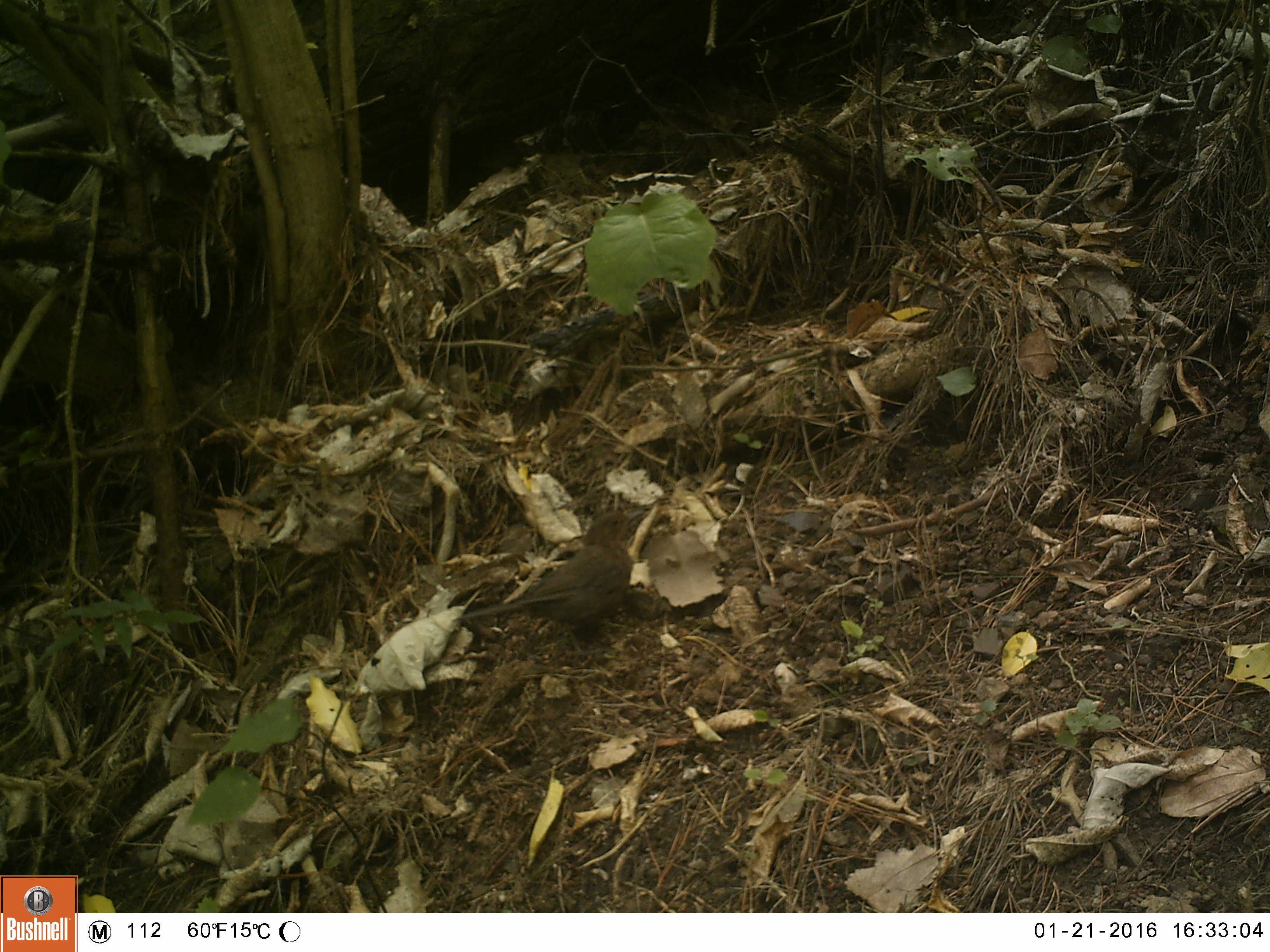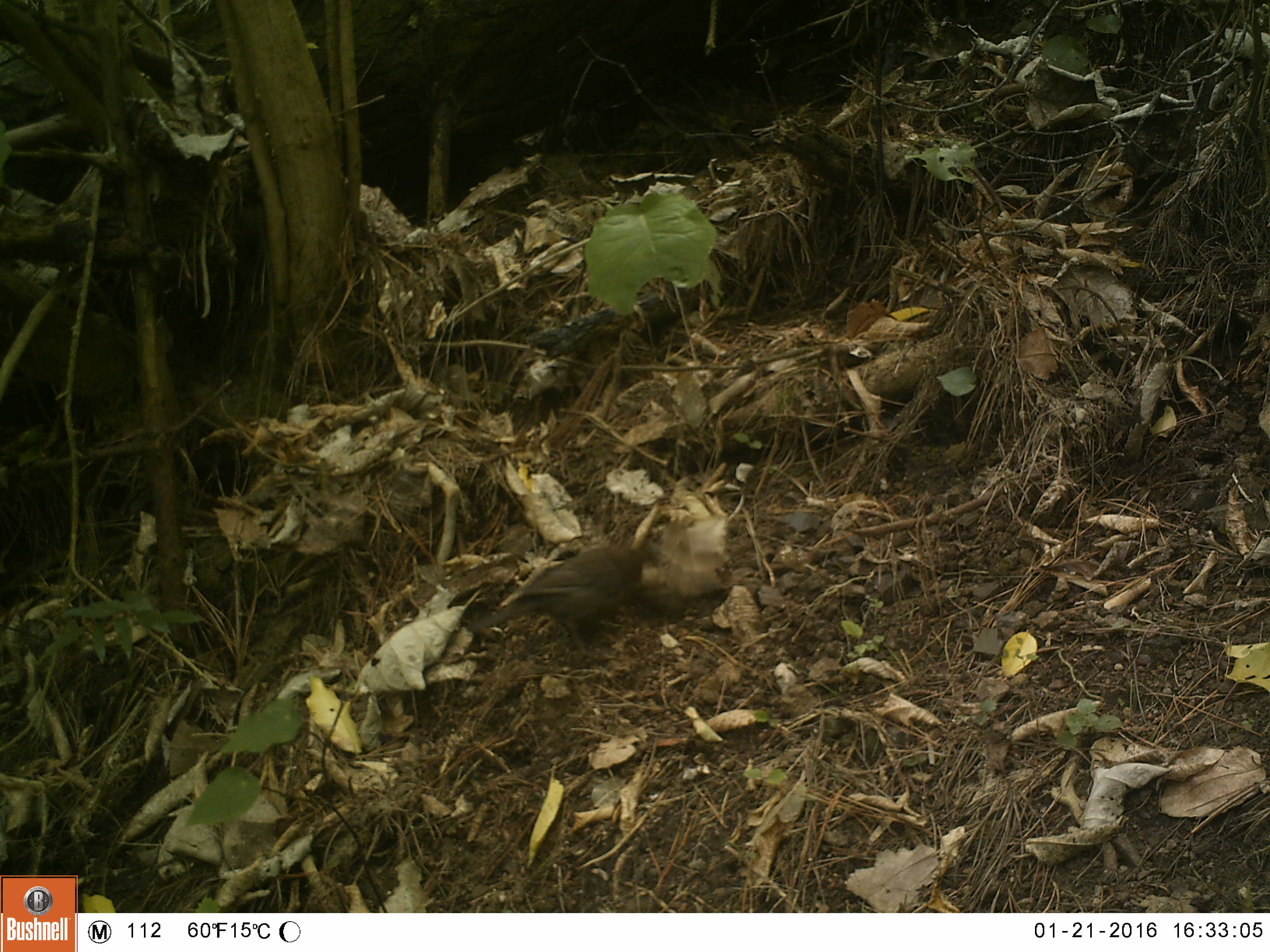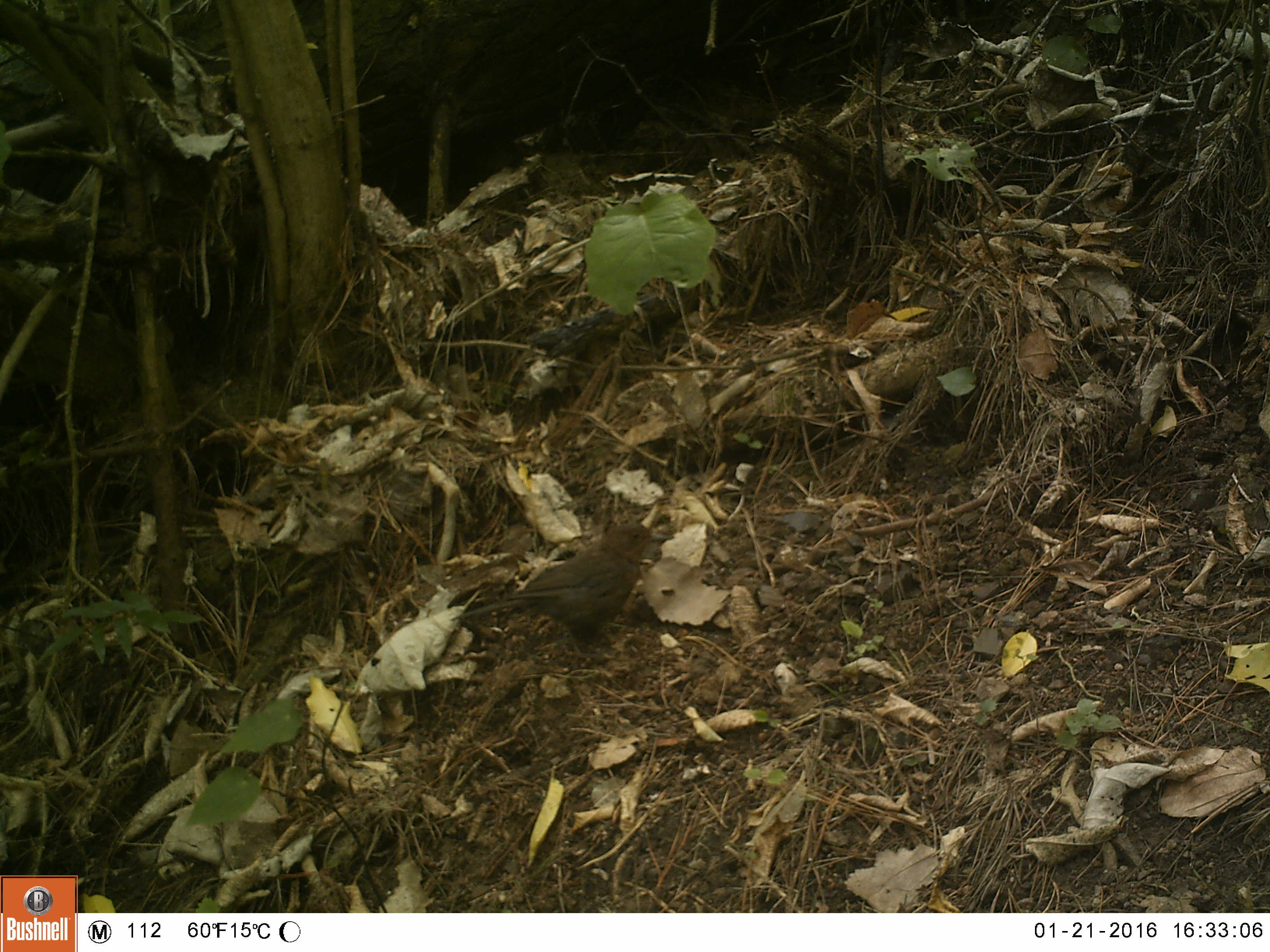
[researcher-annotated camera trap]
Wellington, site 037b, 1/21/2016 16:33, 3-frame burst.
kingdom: Animalia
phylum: Chordata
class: Aves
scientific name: Aves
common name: bird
Bird (Aves).